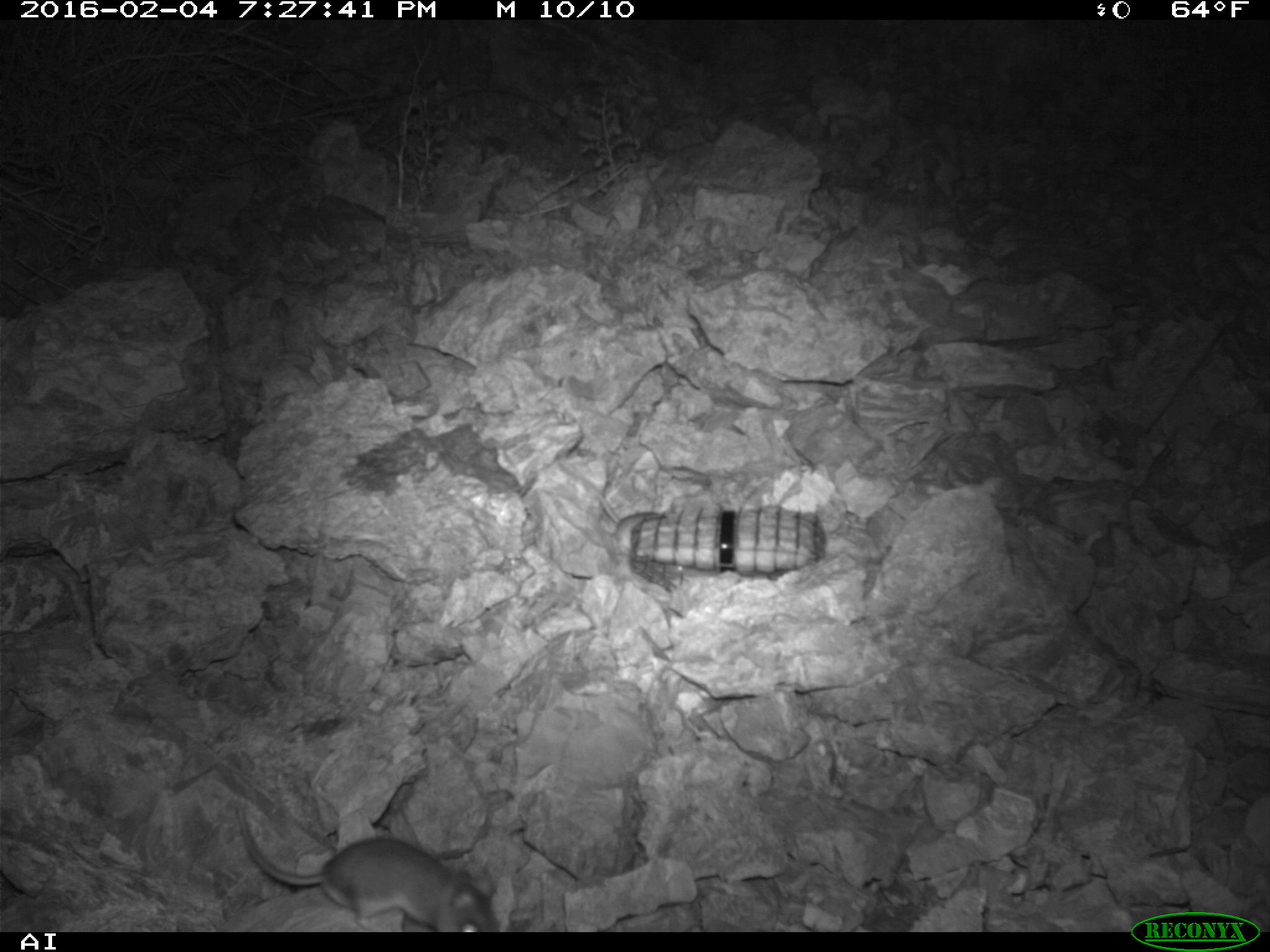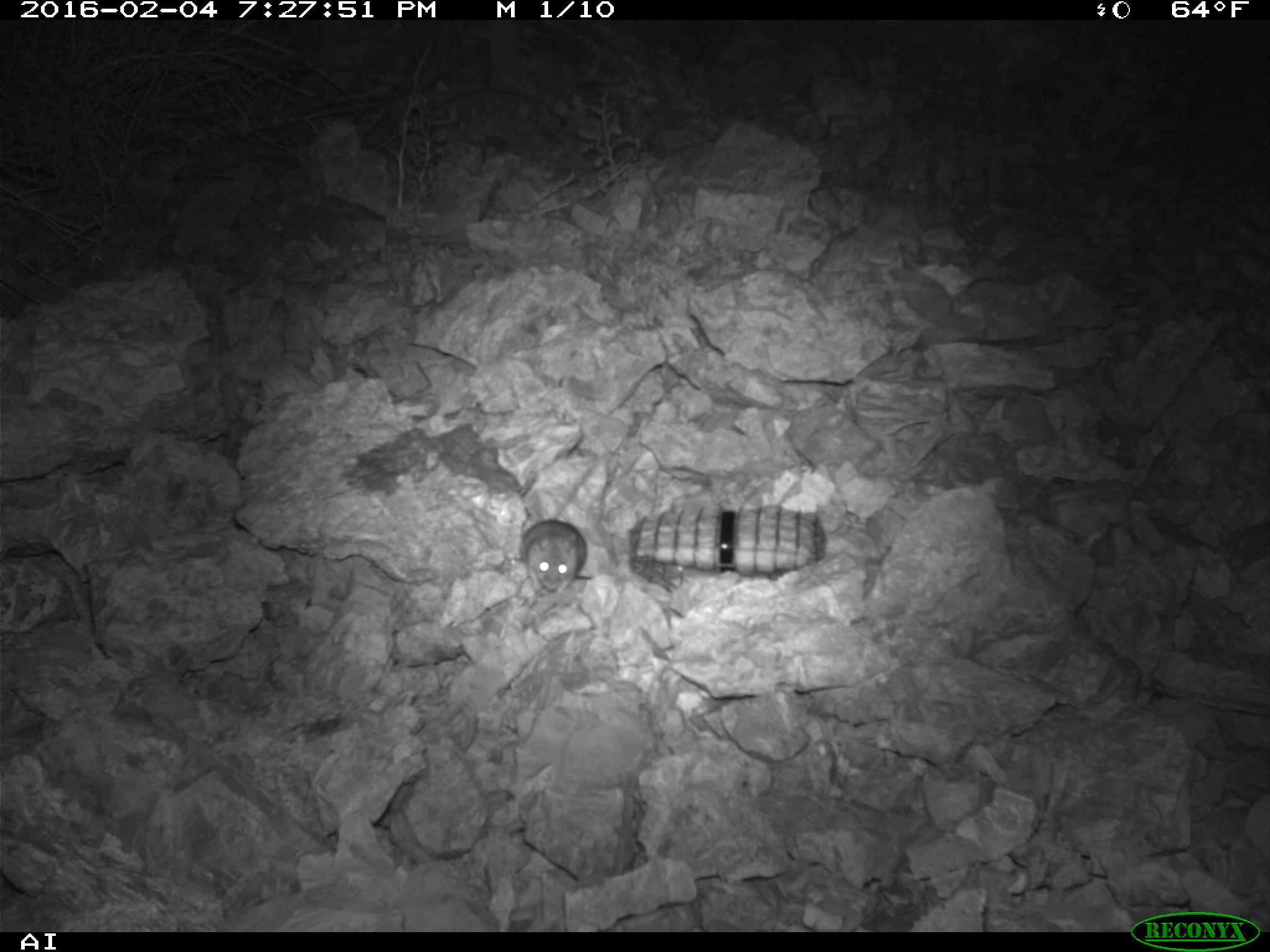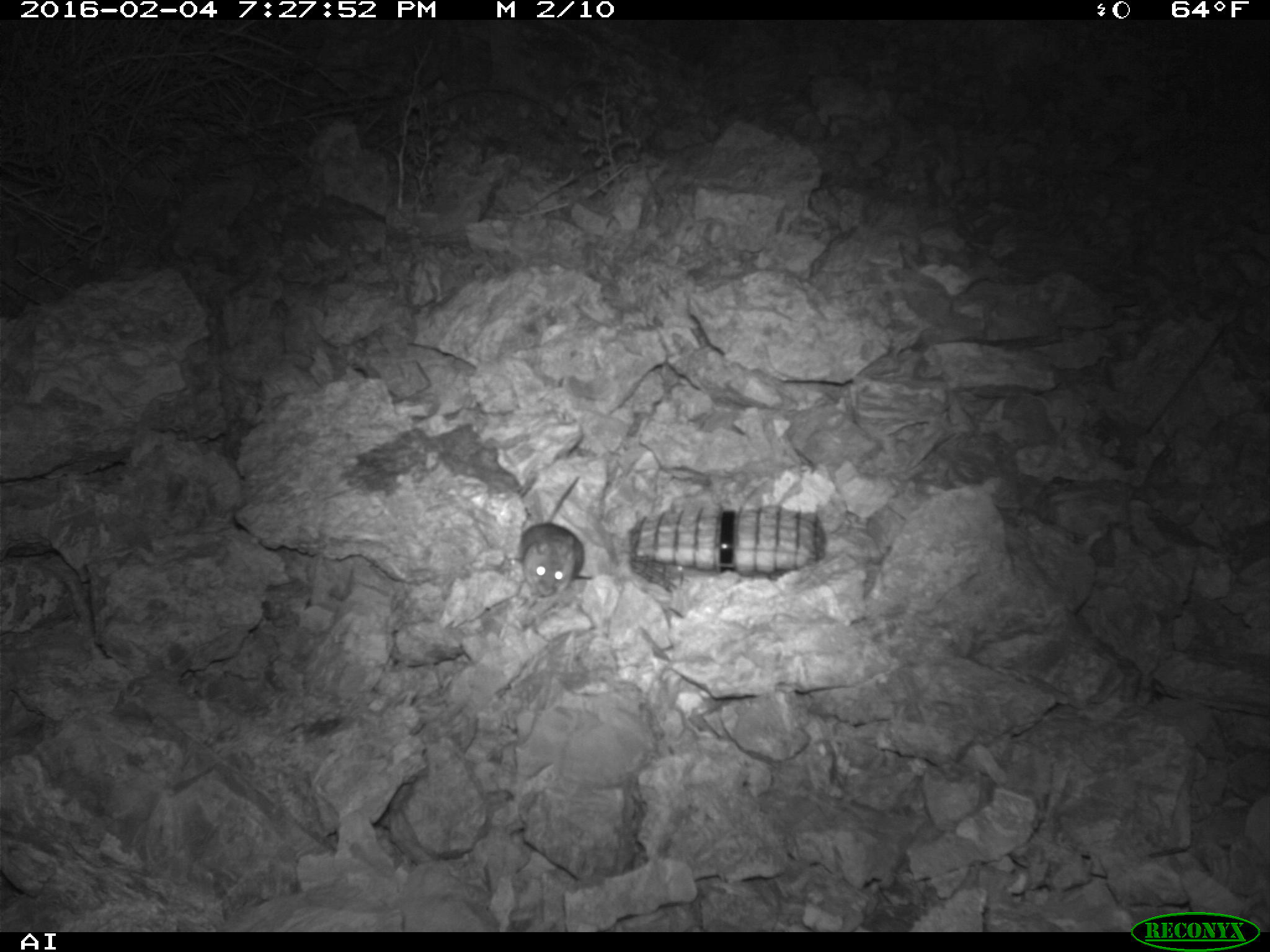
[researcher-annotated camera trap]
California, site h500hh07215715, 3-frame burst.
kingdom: Animalia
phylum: Chordata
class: Mammalia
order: Rodentia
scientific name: Rodentia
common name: rodent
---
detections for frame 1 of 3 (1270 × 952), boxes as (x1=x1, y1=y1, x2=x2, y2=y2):
rodent: (x1=236, y1=805, x2=500, y2=930)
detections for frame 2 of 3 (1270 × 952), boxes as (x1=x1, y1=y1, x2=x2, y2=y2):
rodent: (x1=520, y1=519, x2=587, y2=602)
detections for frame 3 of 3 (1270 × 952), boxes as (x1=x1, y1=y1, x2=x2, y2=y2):
rodent: (x1=518, y1=472, x2=587, y2=596)